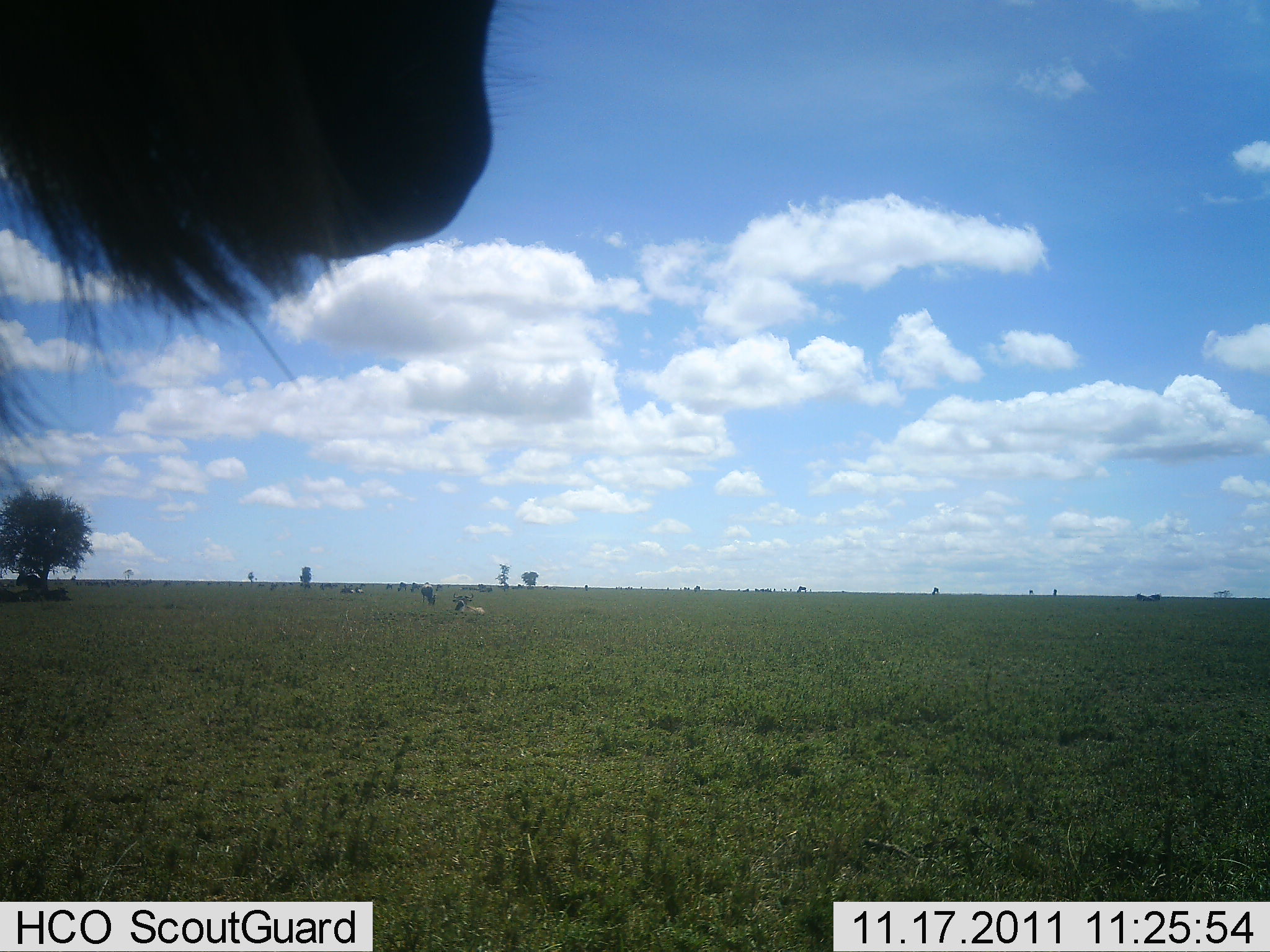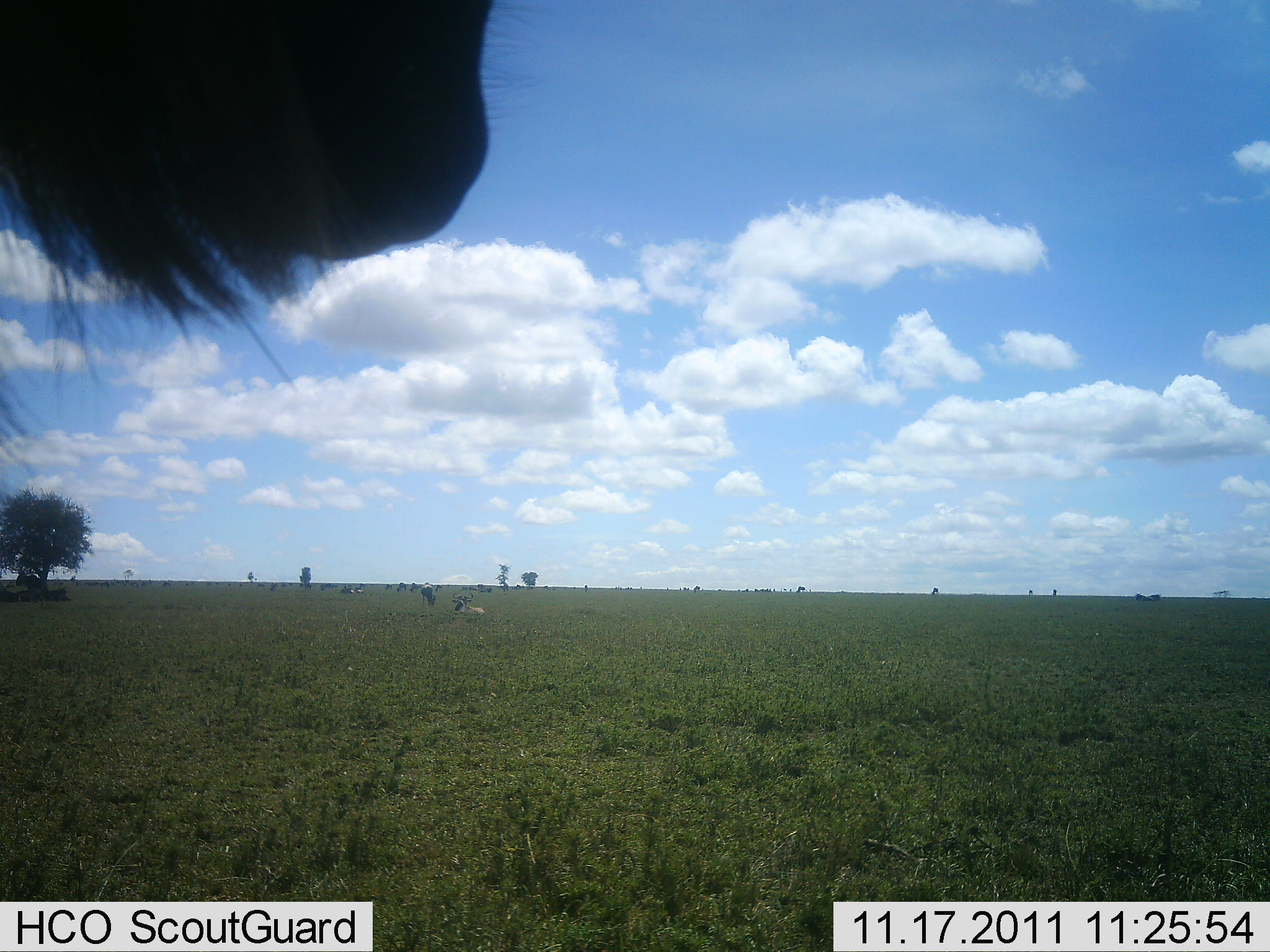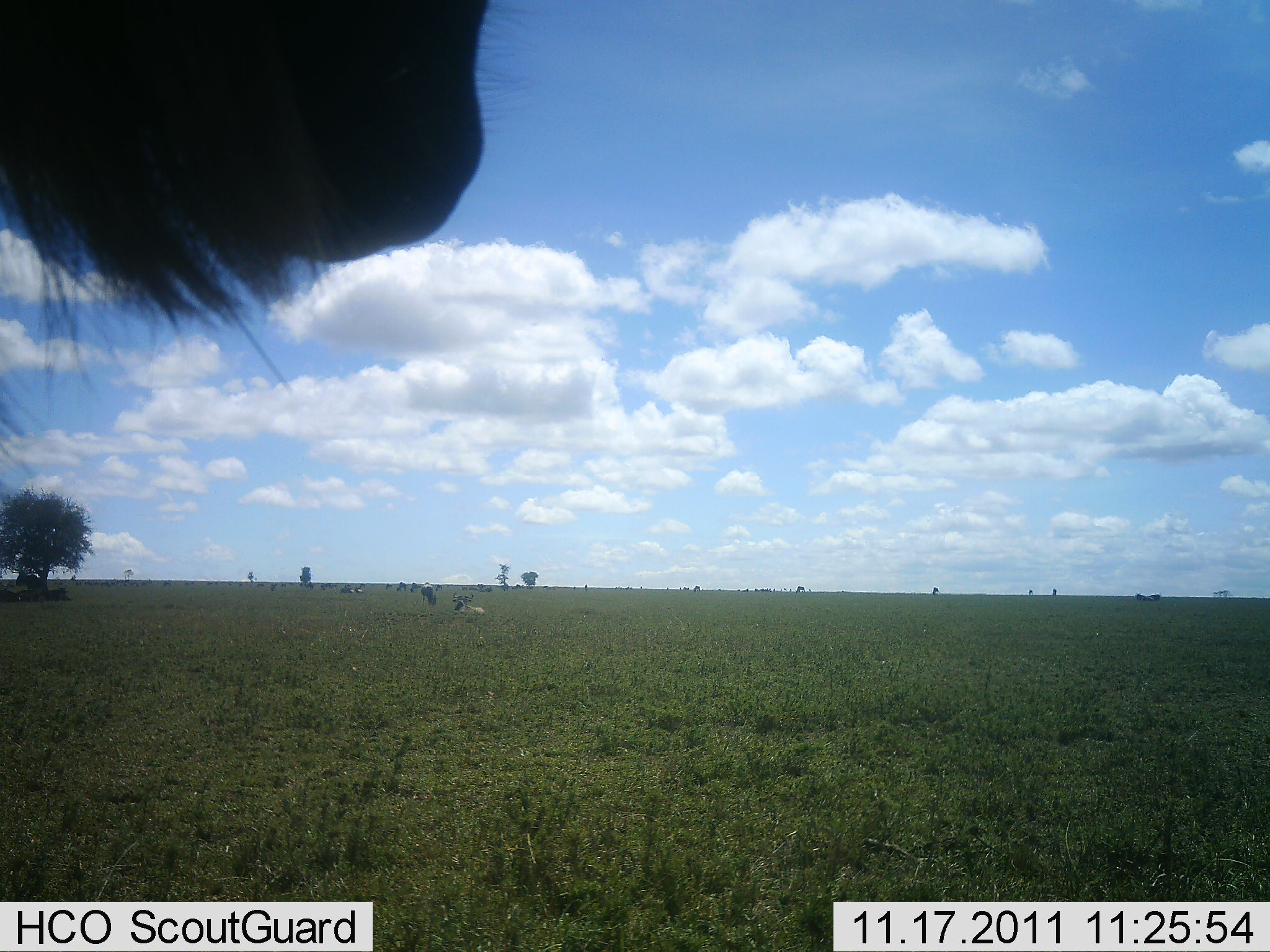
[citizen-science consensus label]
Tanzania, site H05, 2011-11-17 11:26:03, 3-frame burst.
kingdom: Animalia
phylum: Chordata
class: Mammalia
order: Artiodactyla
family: Bovidae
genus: Connochaetes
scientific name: Connochaetes taurinus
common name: blue wildebeest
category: wildebeest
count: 1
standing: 92%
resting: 38%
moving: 8%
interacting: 0%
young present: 0%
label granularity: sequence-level